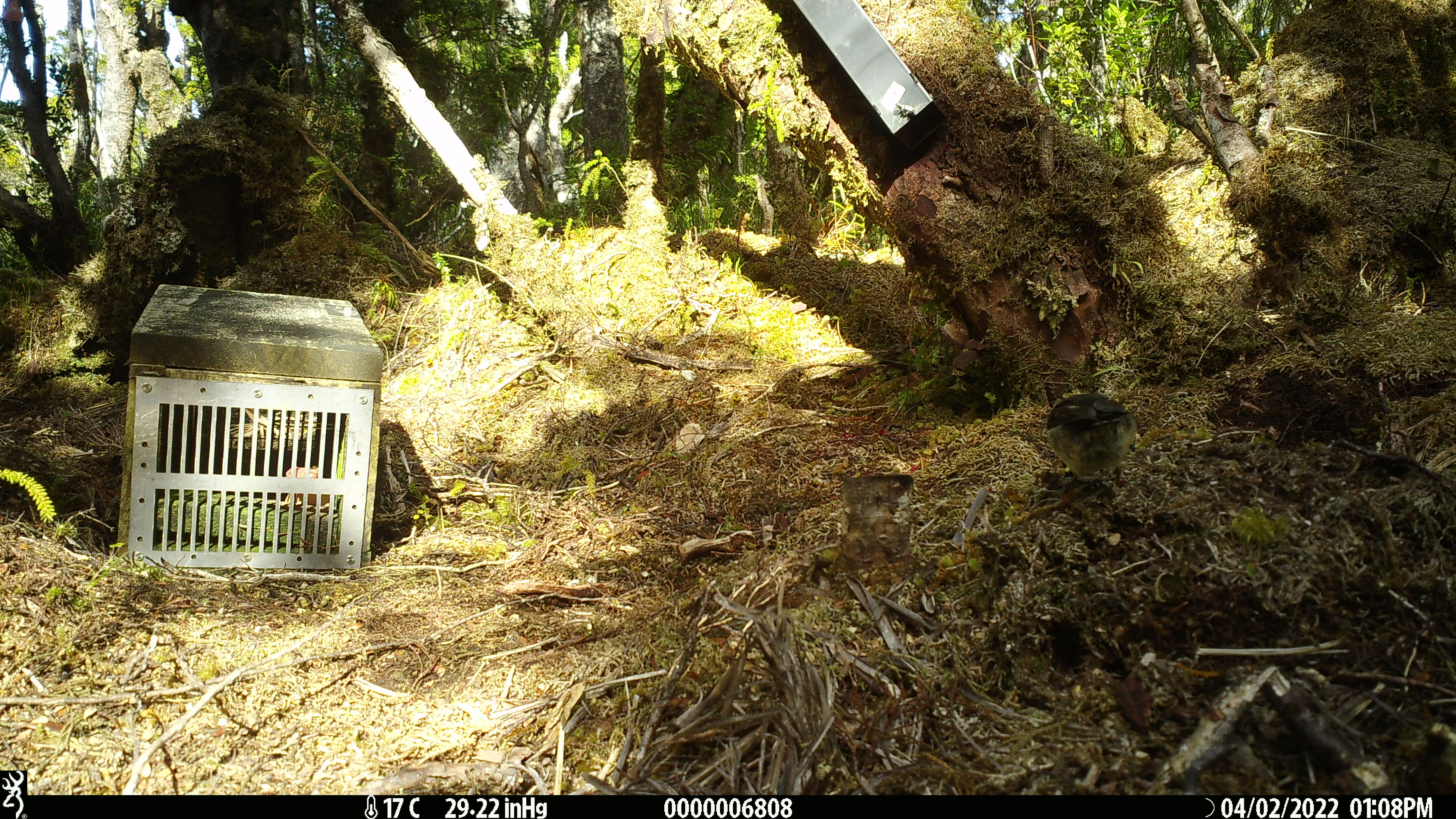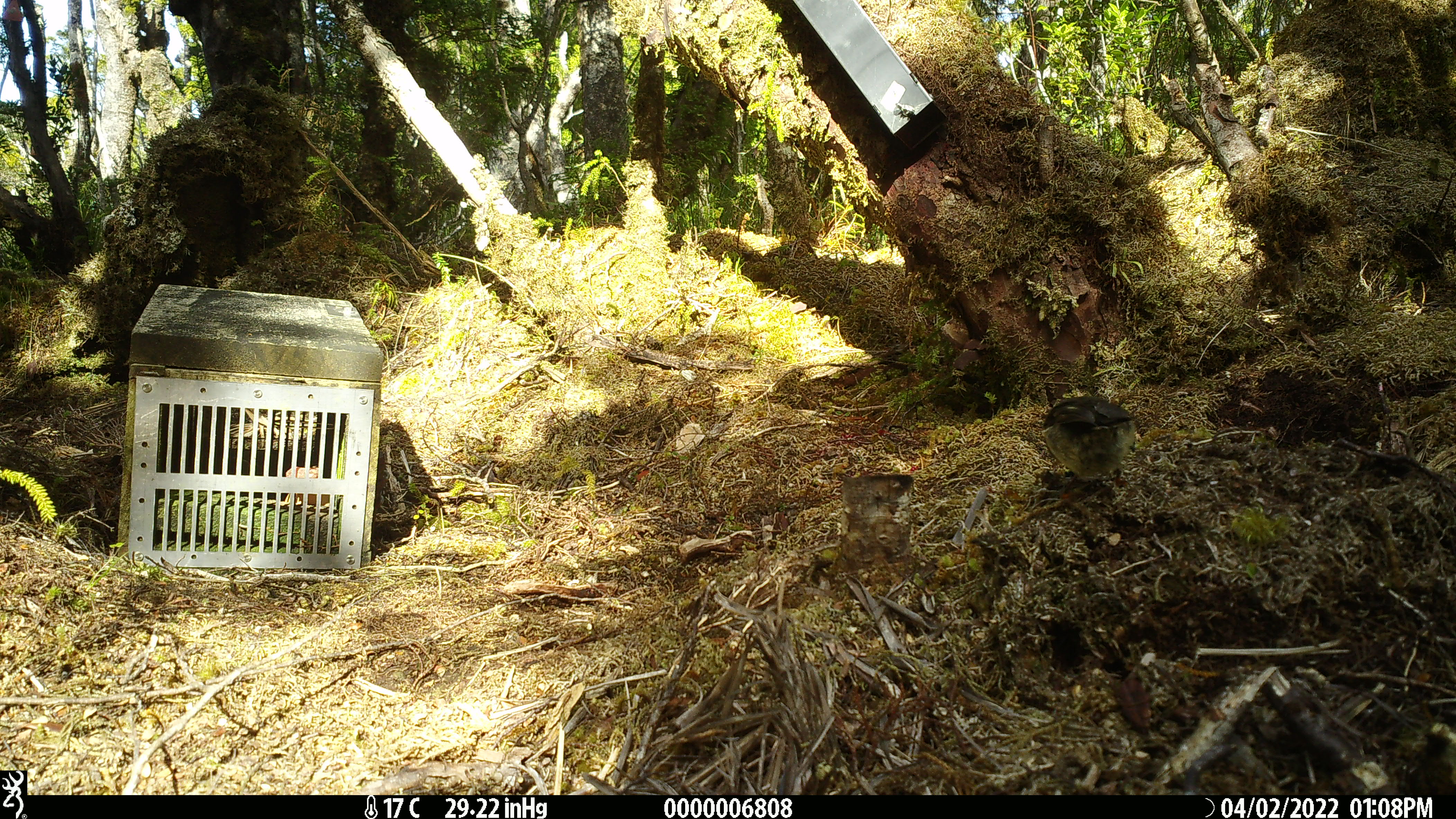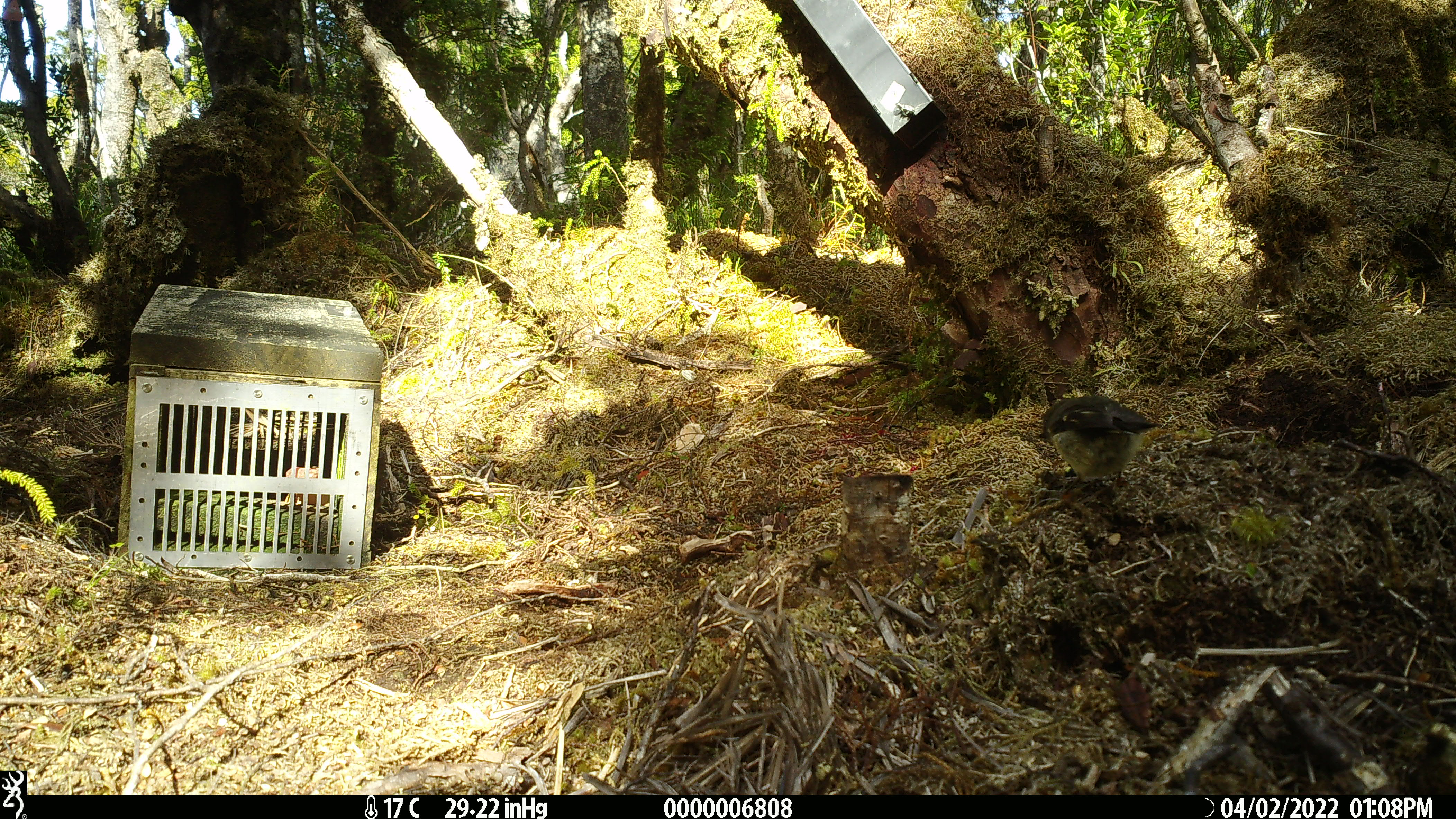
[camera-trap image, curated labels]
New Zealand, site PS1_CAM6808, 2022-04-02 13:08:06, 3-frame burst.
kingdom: Animalia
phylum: Chordata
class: Aves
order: Passeriformes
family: Petroicidae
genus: Petroica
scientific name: Petroica macrocephala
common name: tomtit